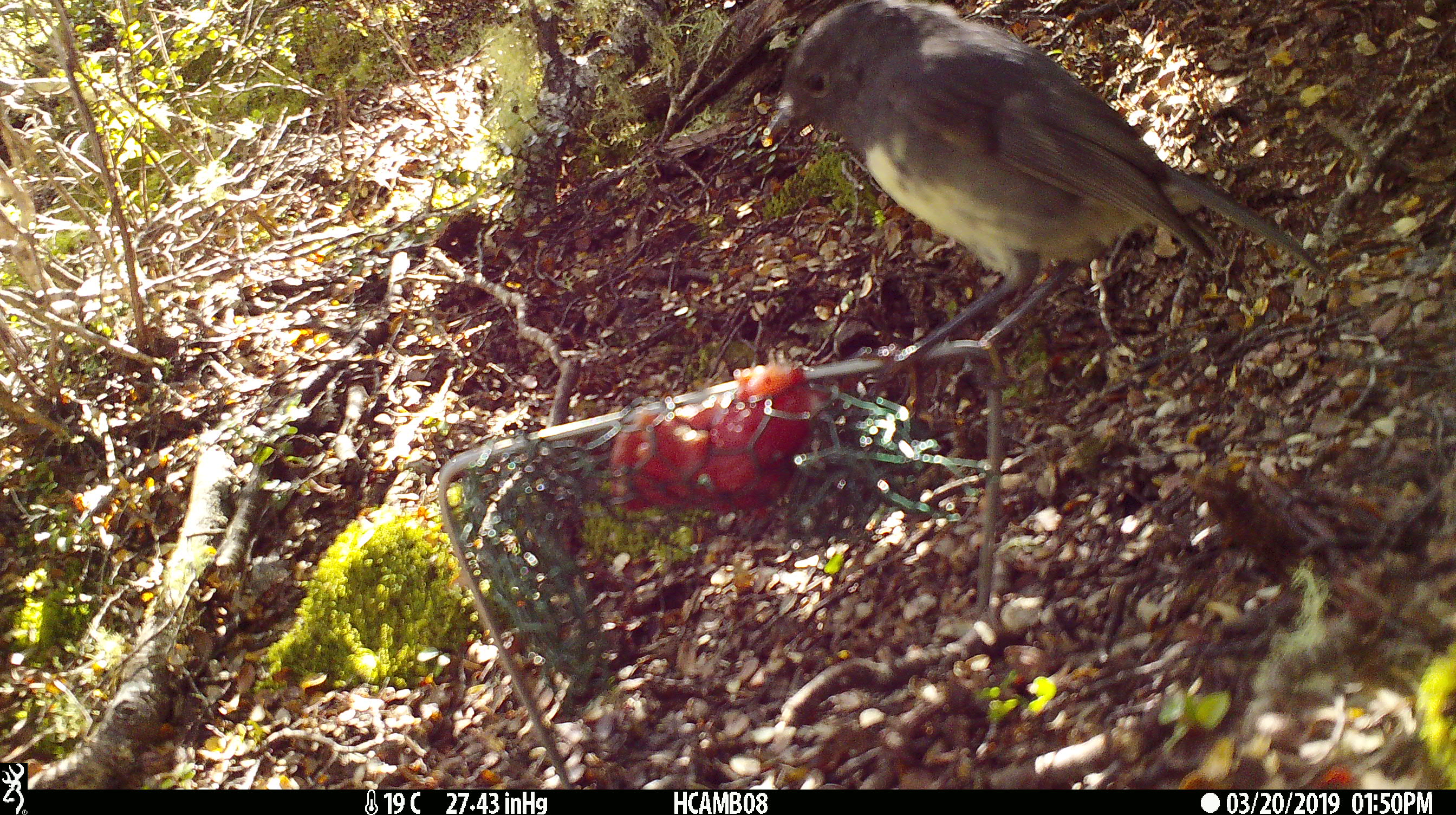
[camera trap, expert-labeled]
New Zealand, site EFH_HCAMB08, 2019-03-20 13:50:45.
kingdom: Animalia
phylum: Chordata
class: Aves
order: Passeriformes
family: Petroicidae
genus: Petroica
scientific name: Petroica australis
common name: new zealand robin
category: robin